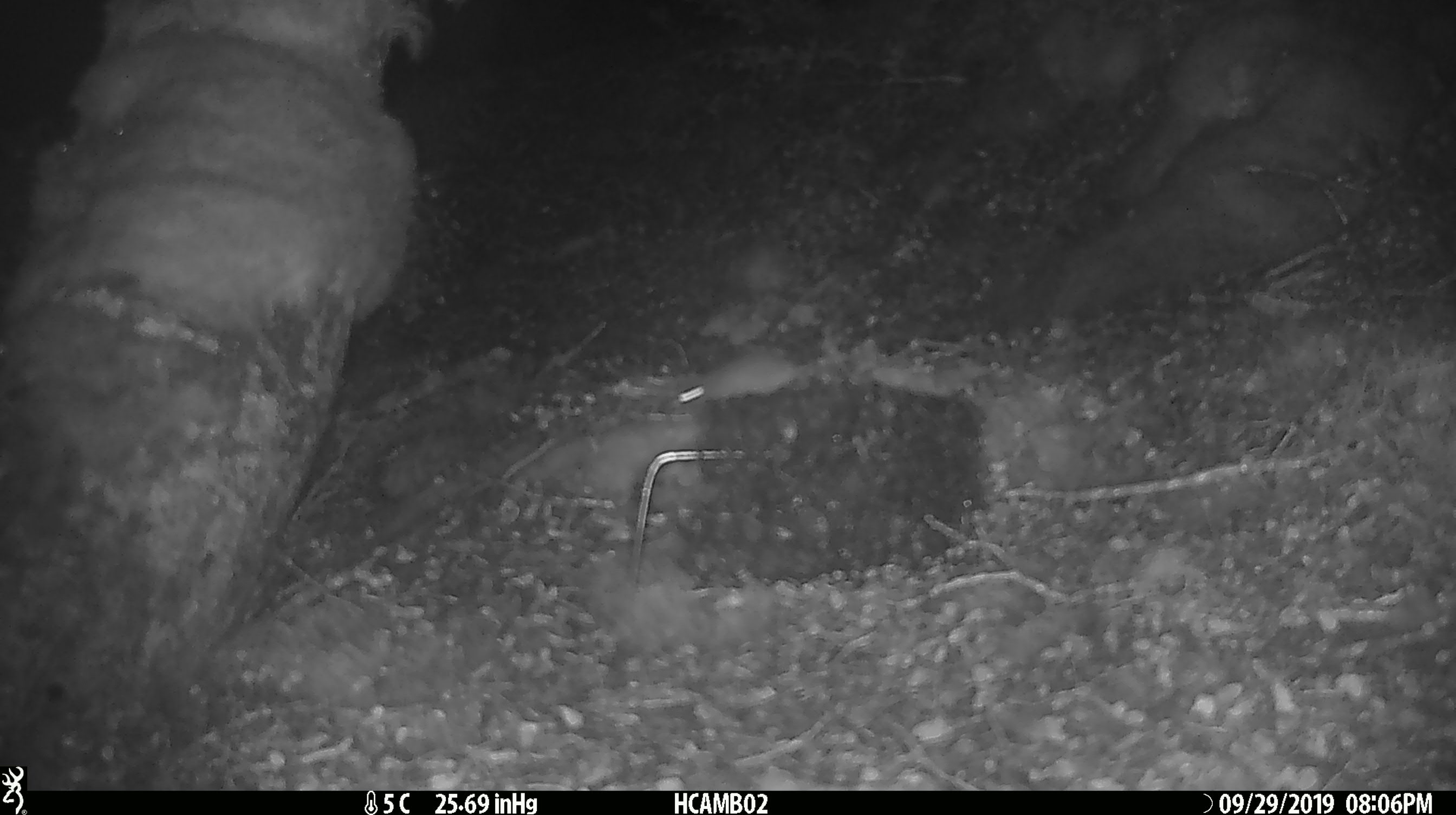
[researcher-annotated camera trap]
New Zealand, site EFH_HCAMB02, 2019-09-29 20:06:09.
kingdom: Animalia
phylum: Chordata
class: Mammalia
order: Rodentia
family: Muridae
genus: Mus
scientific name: Mus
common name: mouse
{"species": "mouse (Mus)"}